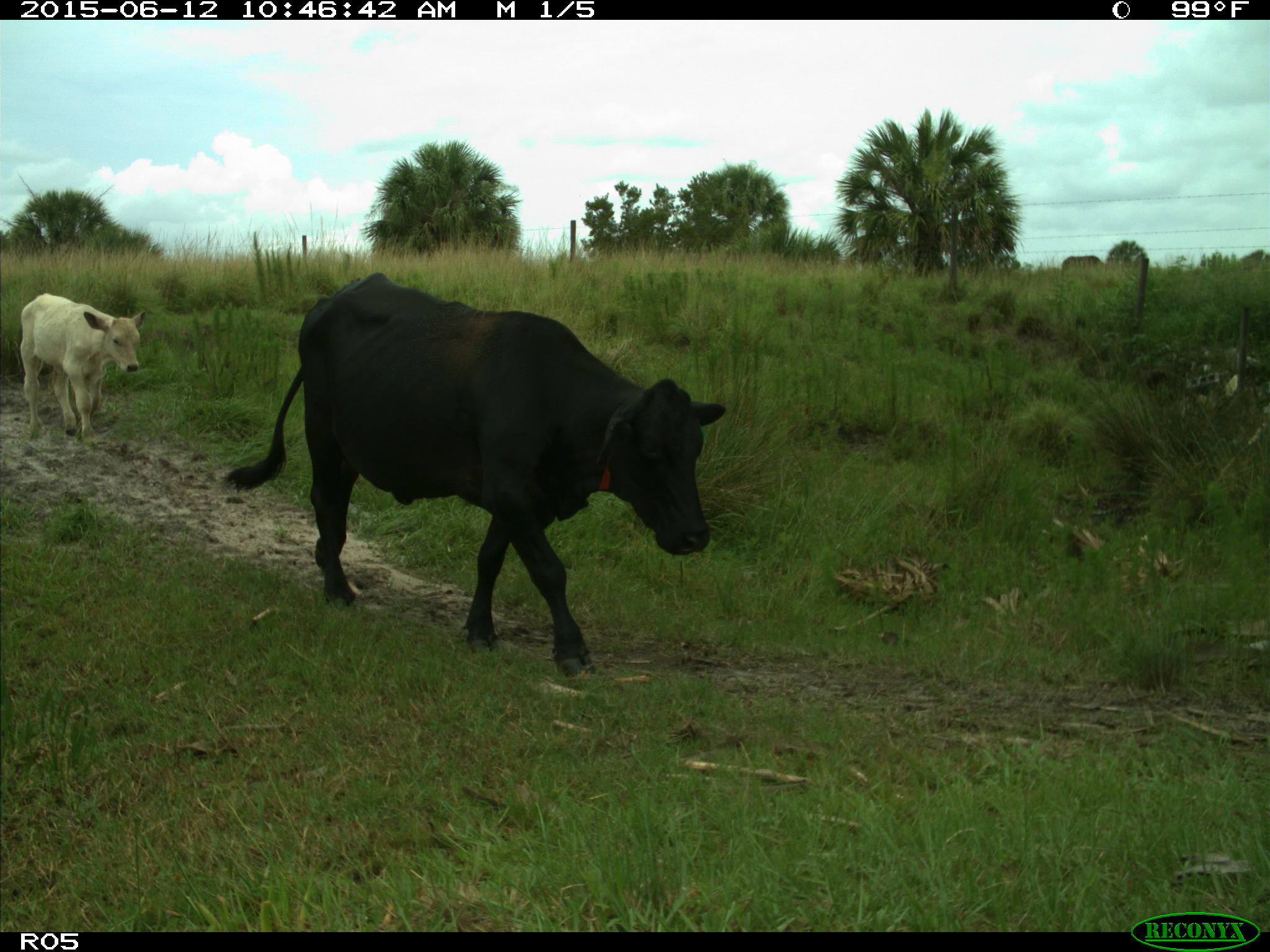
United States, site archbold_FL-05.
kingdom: Animalia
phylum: Chordata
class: Mammalia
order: Artiodactyla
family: Bovidae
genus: Bos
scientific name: Bos taurus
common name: domestic cow